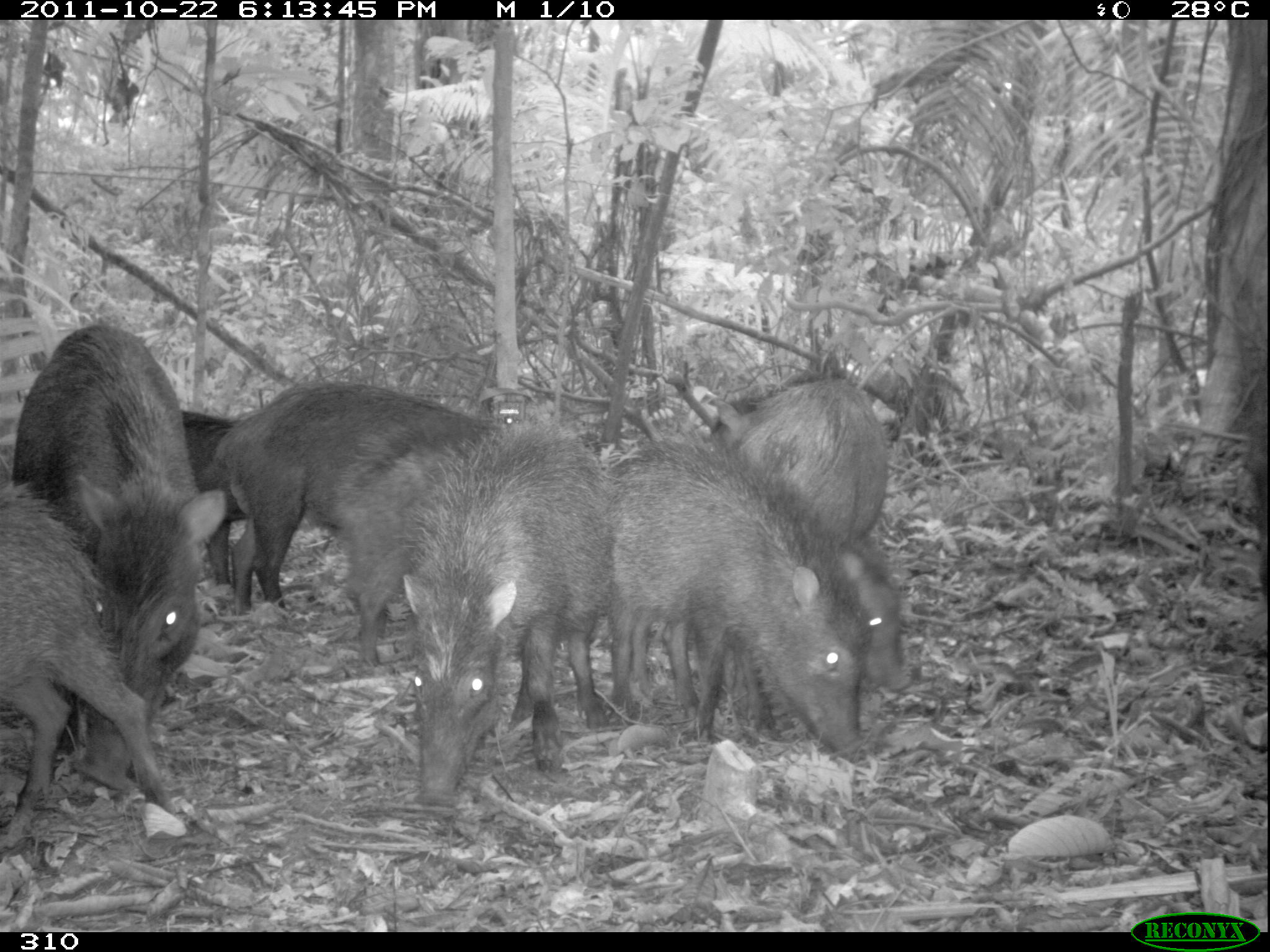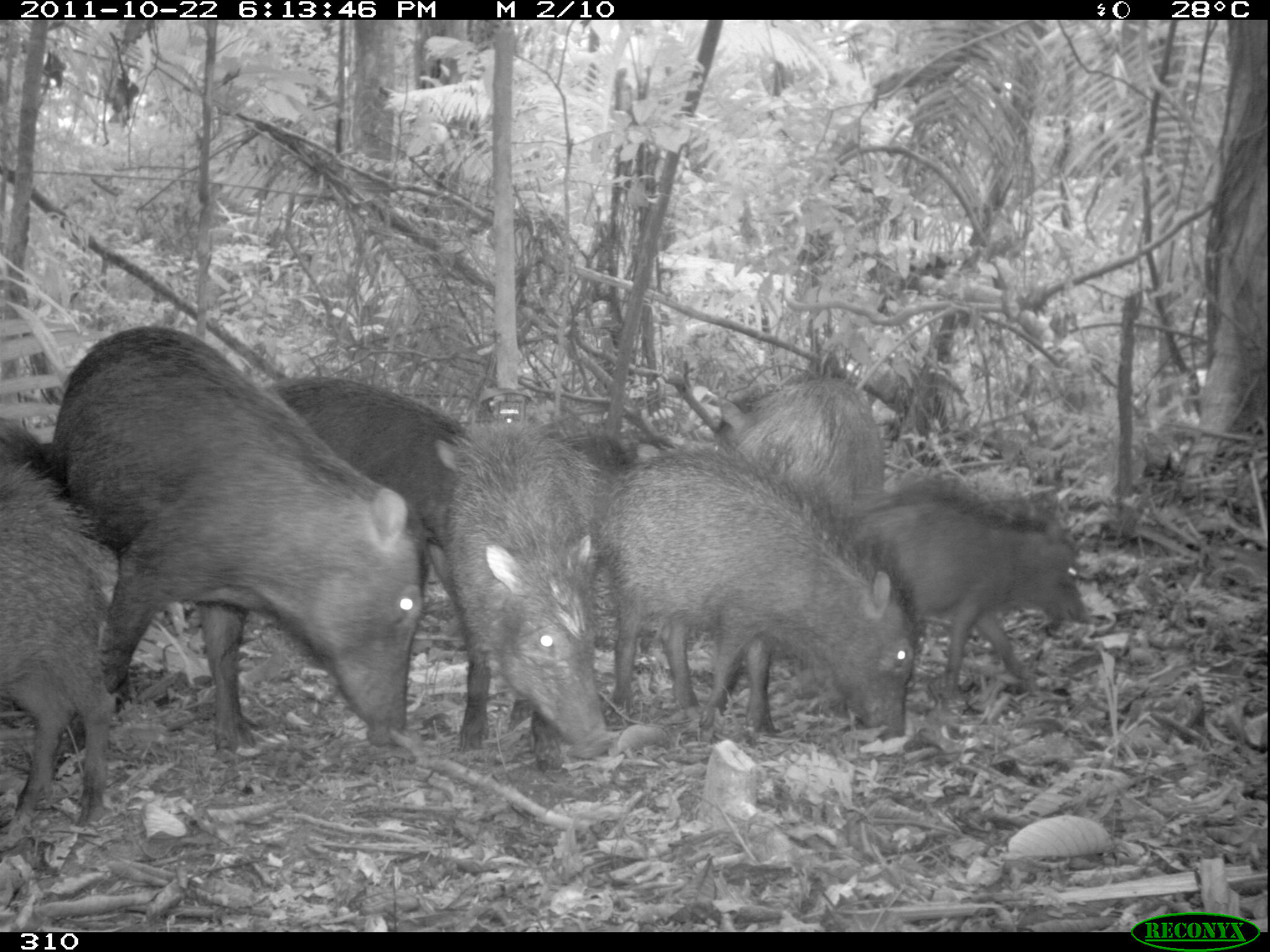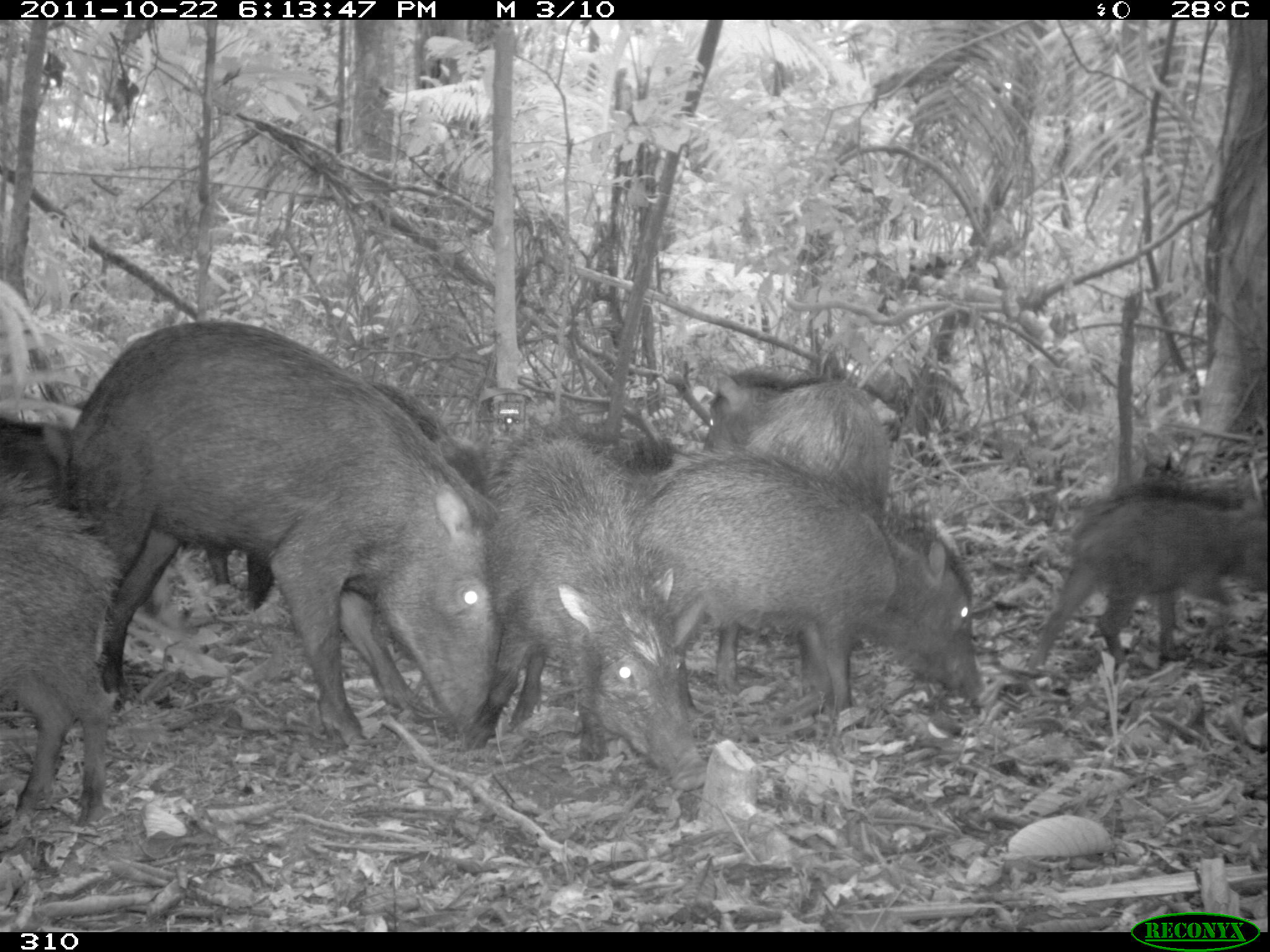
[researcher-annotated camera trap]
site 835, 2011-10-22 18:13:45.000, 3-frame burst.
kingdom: Animalia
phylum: Chordata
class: Mammalia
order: Artiodactyla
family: Tayassuidae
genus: Tayassu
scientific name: Tayassu pecari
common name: white-lipped peccary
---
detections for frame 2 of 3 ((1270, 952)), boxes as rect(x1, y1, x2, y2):
tayassu pecari: rect(52, 324, 425, 772); rect(264, 372, 635, 728); rect(603, 438, 915, 744); rect(444, 418, 619, 762); rect(850, 481, 1091, 702); rect(0, 461, 118, 847); rect(712, 369, 884, 521); rect(0, 416, 50, 478)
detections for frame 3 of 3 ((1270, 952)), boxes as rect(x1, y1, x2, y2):
tayassu pecari: rect(65, 316, 506, 750); rect(637, 440, 985, 730); rect(484, 433, 710, 792); rect(1024, 480, 1268, 678); rect(1, 473, 123, 827); rect(701, 365, 891, 509); rect(366, 377, 489, 495); rect(0, 414, 74, 510)